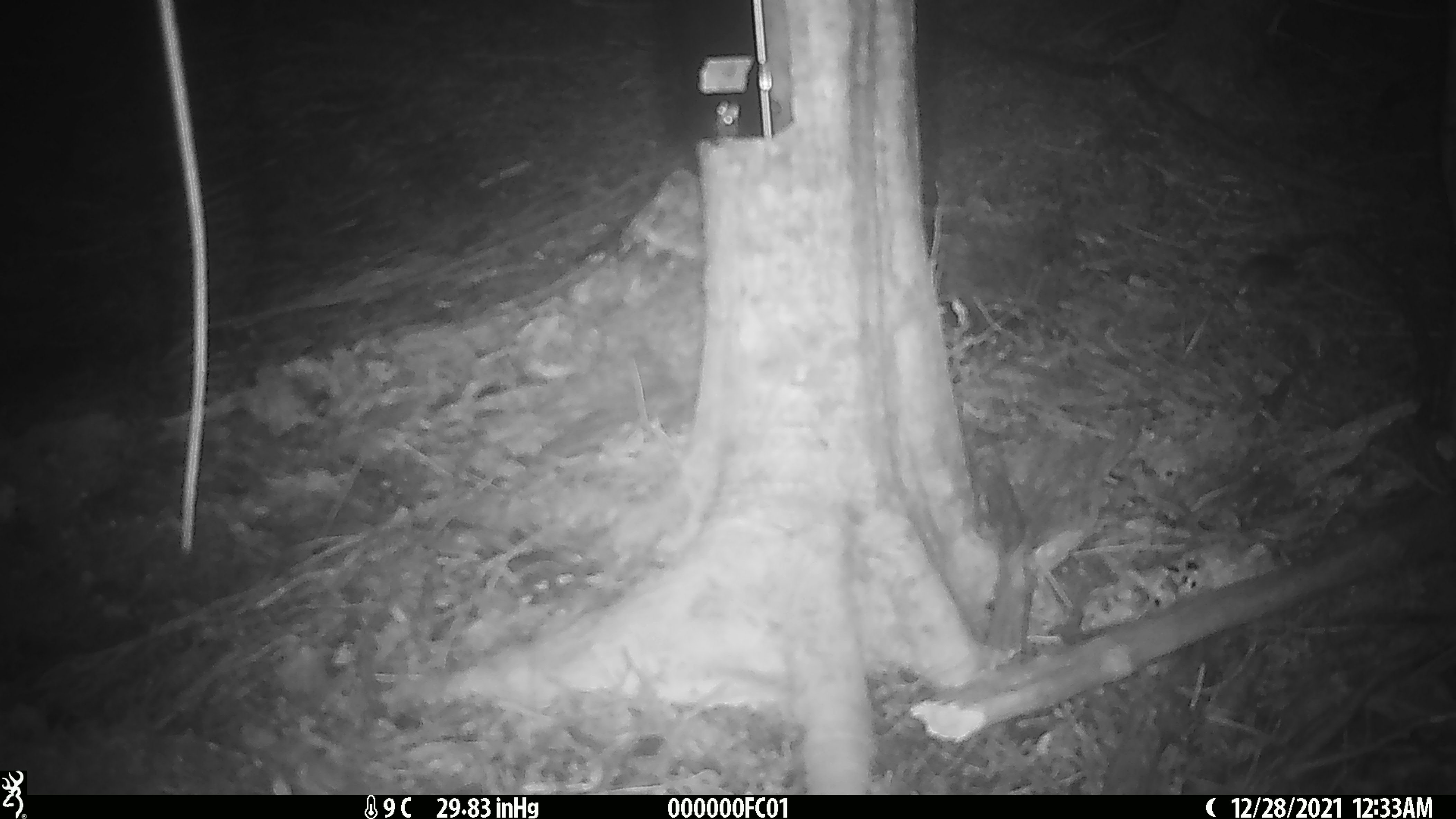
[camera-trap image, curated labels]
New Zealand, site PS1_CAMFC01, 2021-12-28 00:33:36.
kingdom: Animalia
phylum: Chordata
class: Mammalia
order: Rodentia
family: Muridae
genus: Mus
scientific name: Mus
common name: mouse